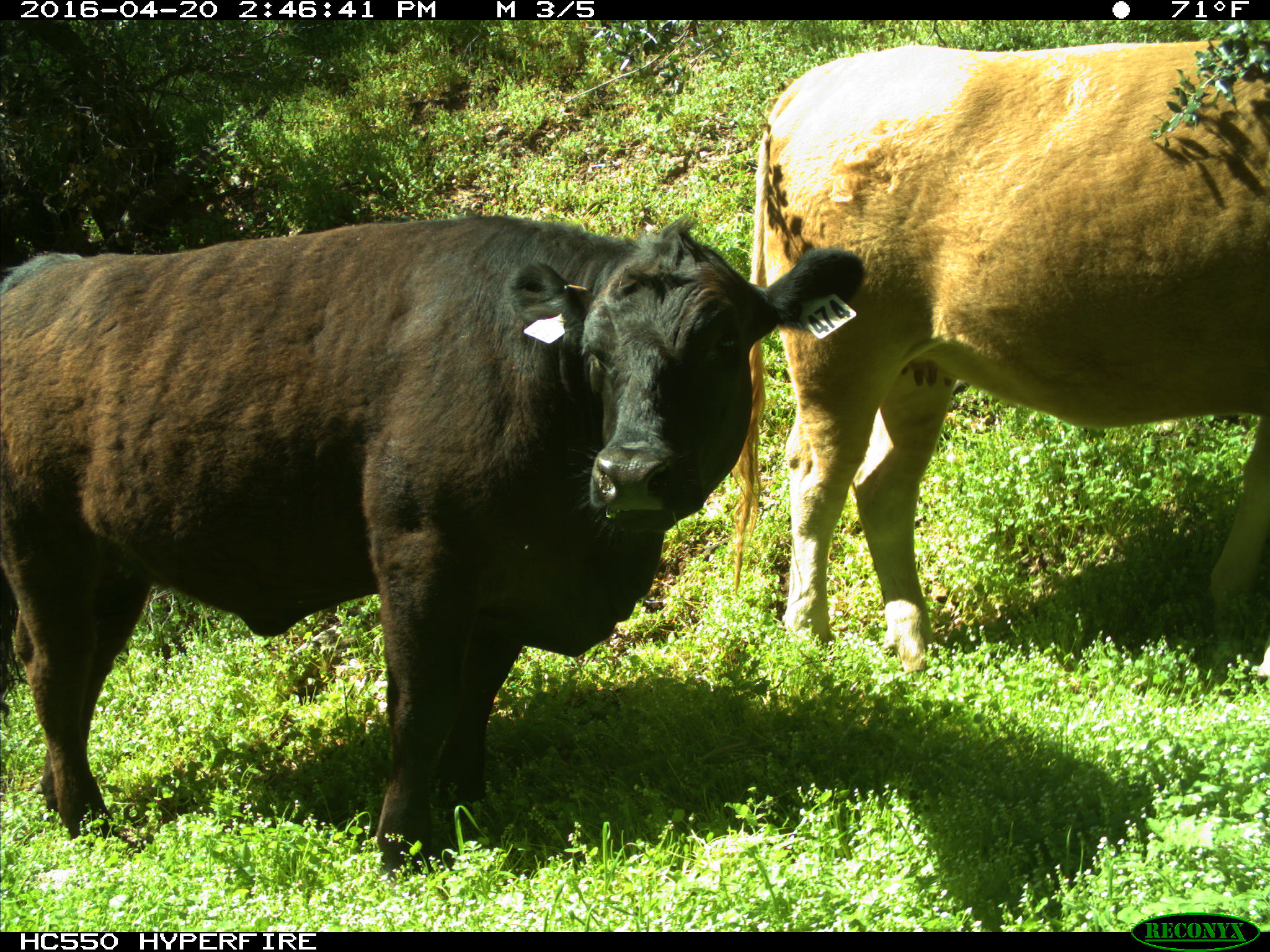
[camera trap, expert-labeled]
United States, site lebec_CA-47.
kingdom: Animalia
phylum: Chordata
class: Mammalia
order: Artiodactyla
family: Bovidae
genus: Bos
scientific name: Bos taurus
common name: domestic cow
Bos taurus (domestic cow).